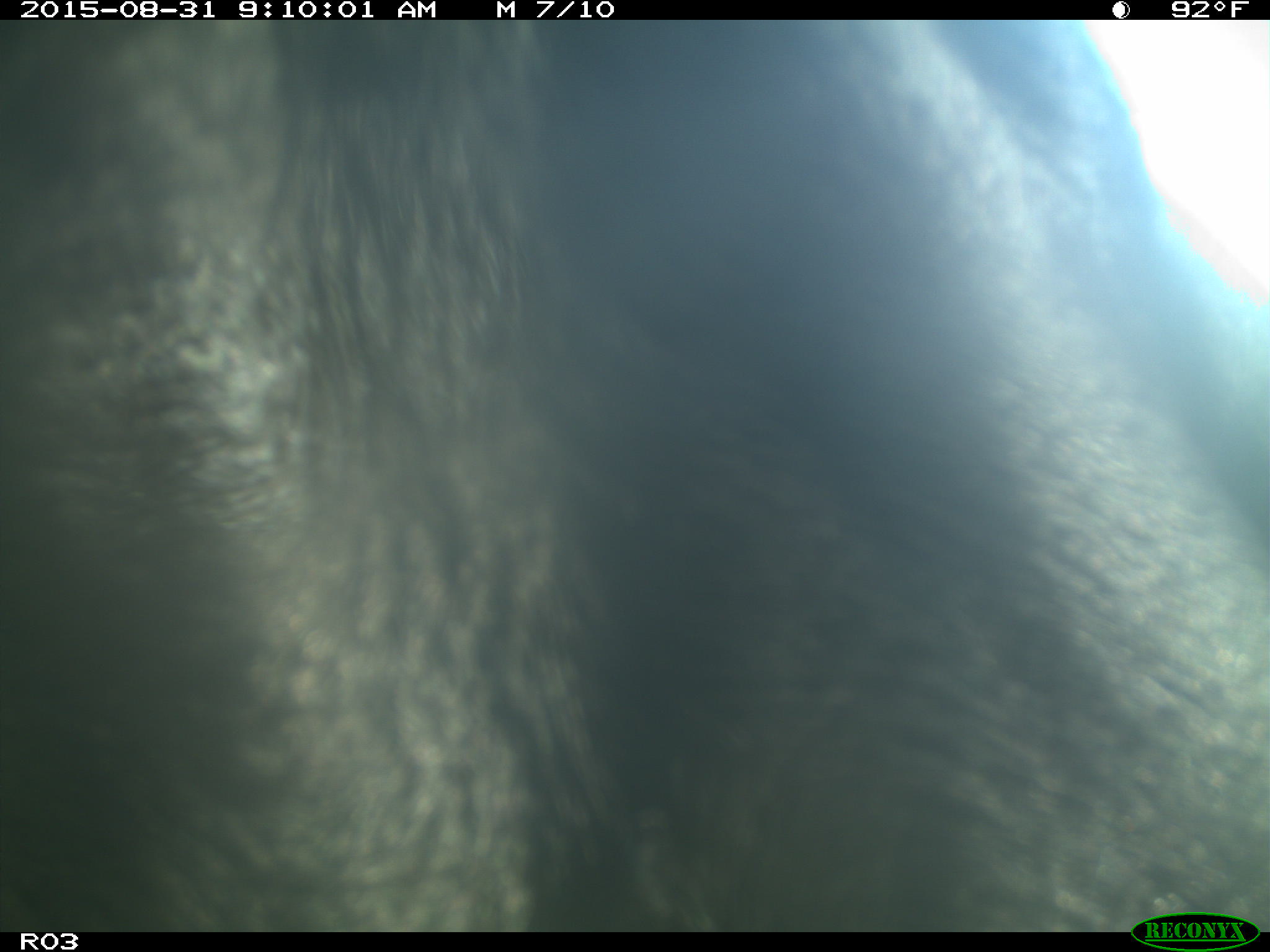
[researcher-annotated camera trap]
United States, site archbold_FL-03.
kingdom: Animalia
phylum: Chordata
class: Mammalia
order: Artiodactyla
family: Bovidae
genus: Bos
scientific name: Bos taurus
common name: domestic cow